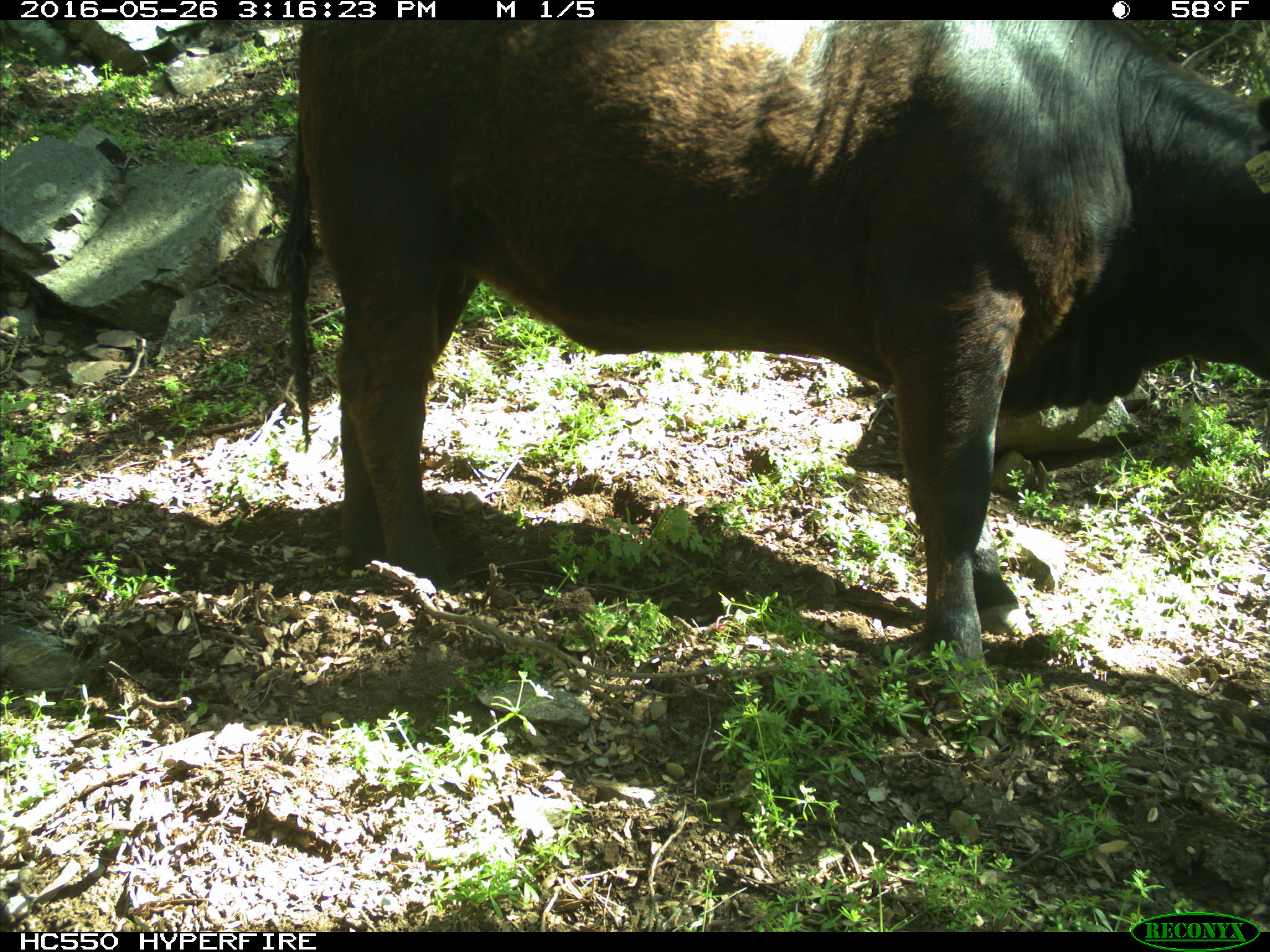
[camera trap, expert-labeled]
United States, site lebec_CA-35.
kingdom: Animalia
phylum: Chordata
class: Mammalia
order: Artiodactyla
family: Bovidae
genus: Bos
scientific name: Bos taurus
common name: domestic cow